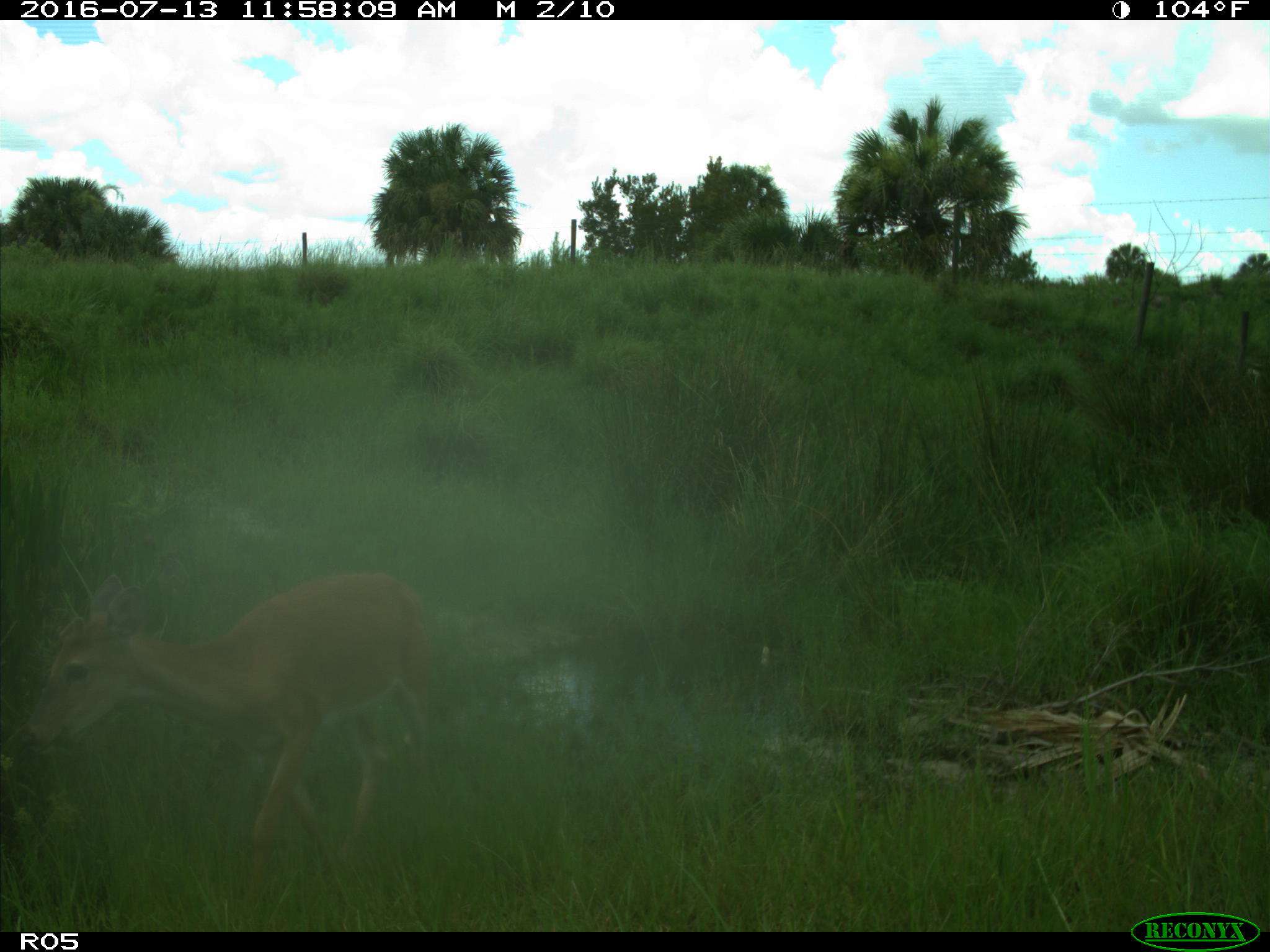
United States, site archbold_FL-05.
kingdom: Animalia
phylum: Chordata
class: Mammalia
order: Artiodactyla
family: Cervidae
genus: Odocoileus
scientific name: Odocoileus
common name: deer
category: unidentified deer